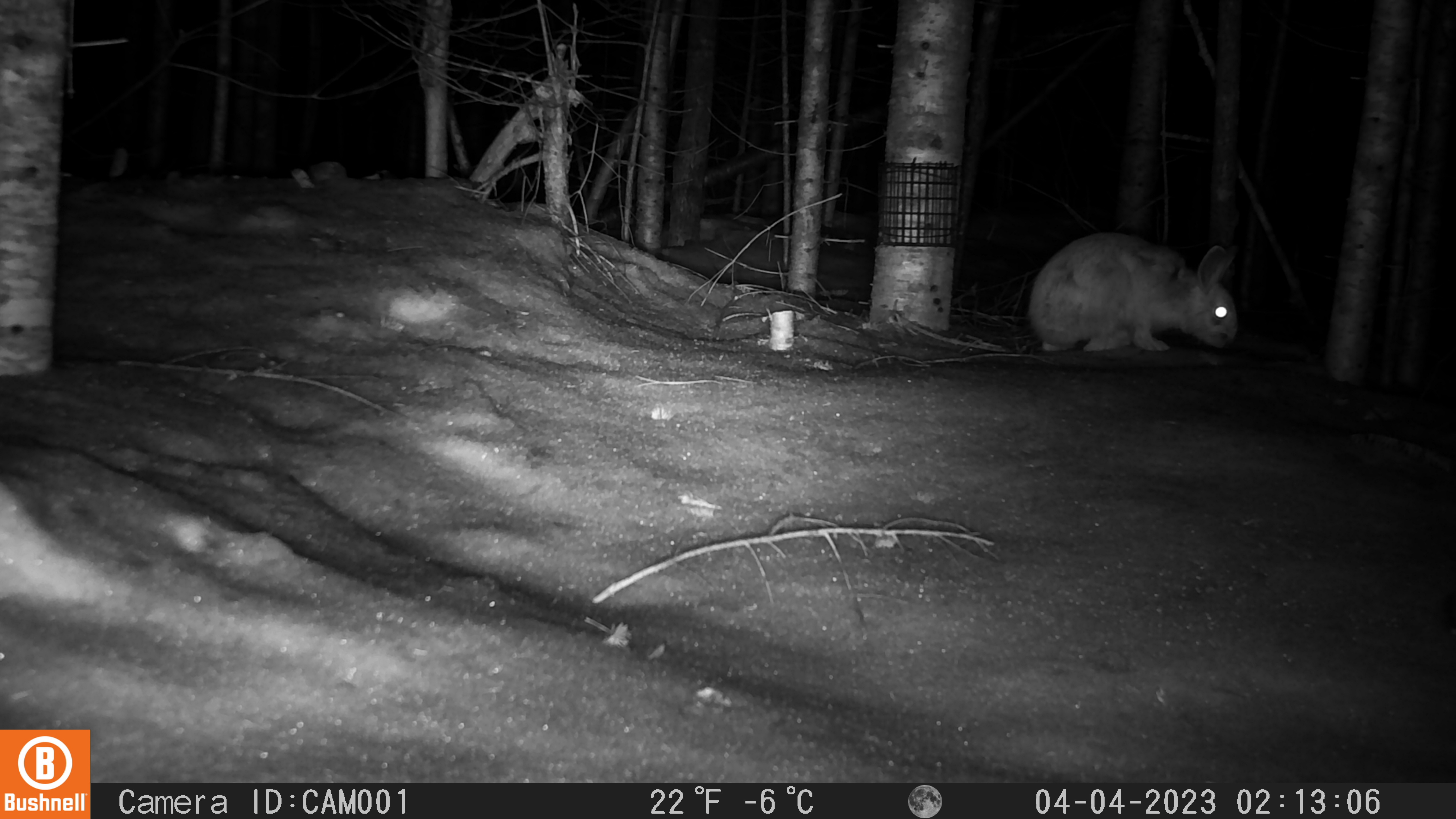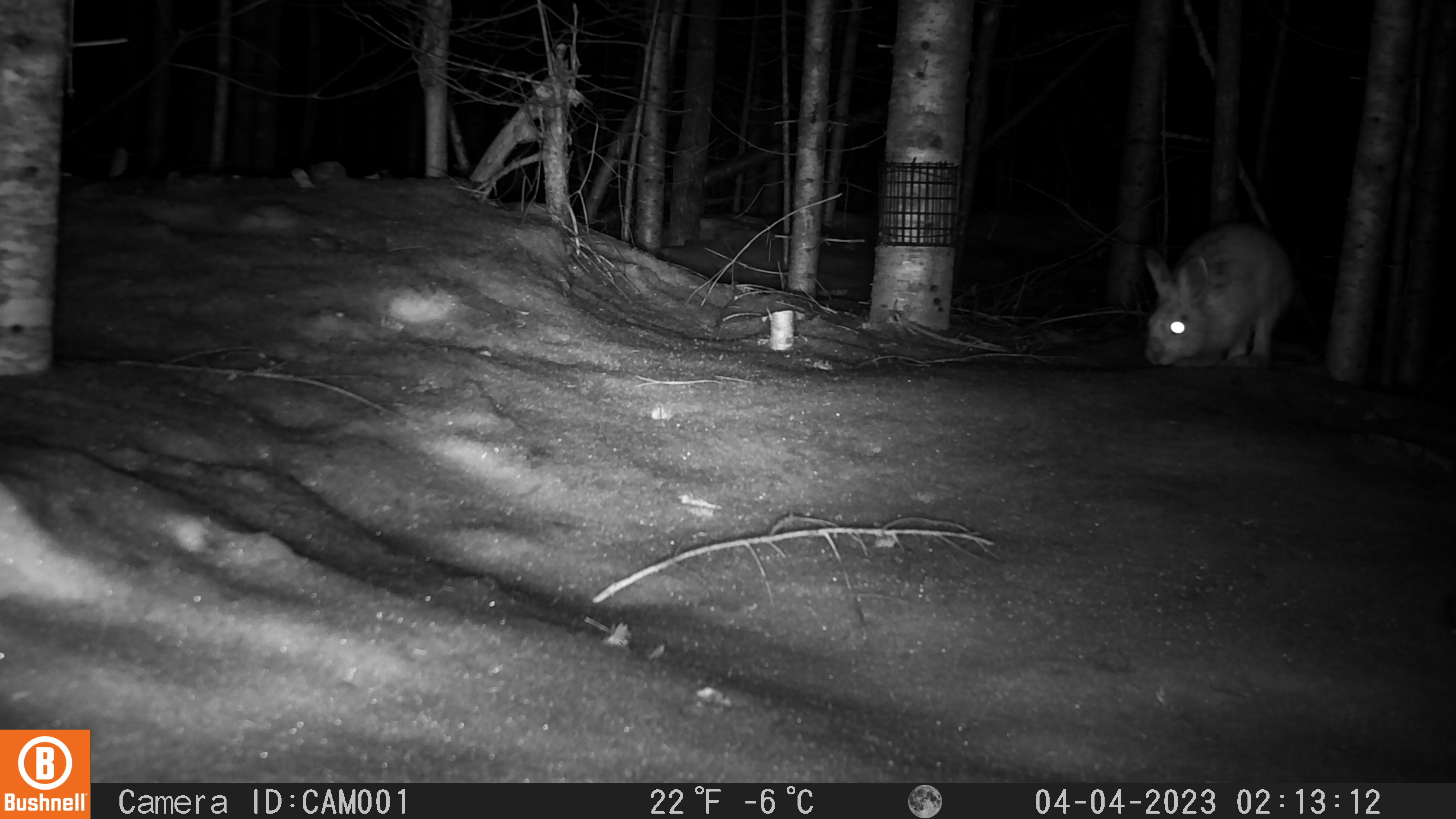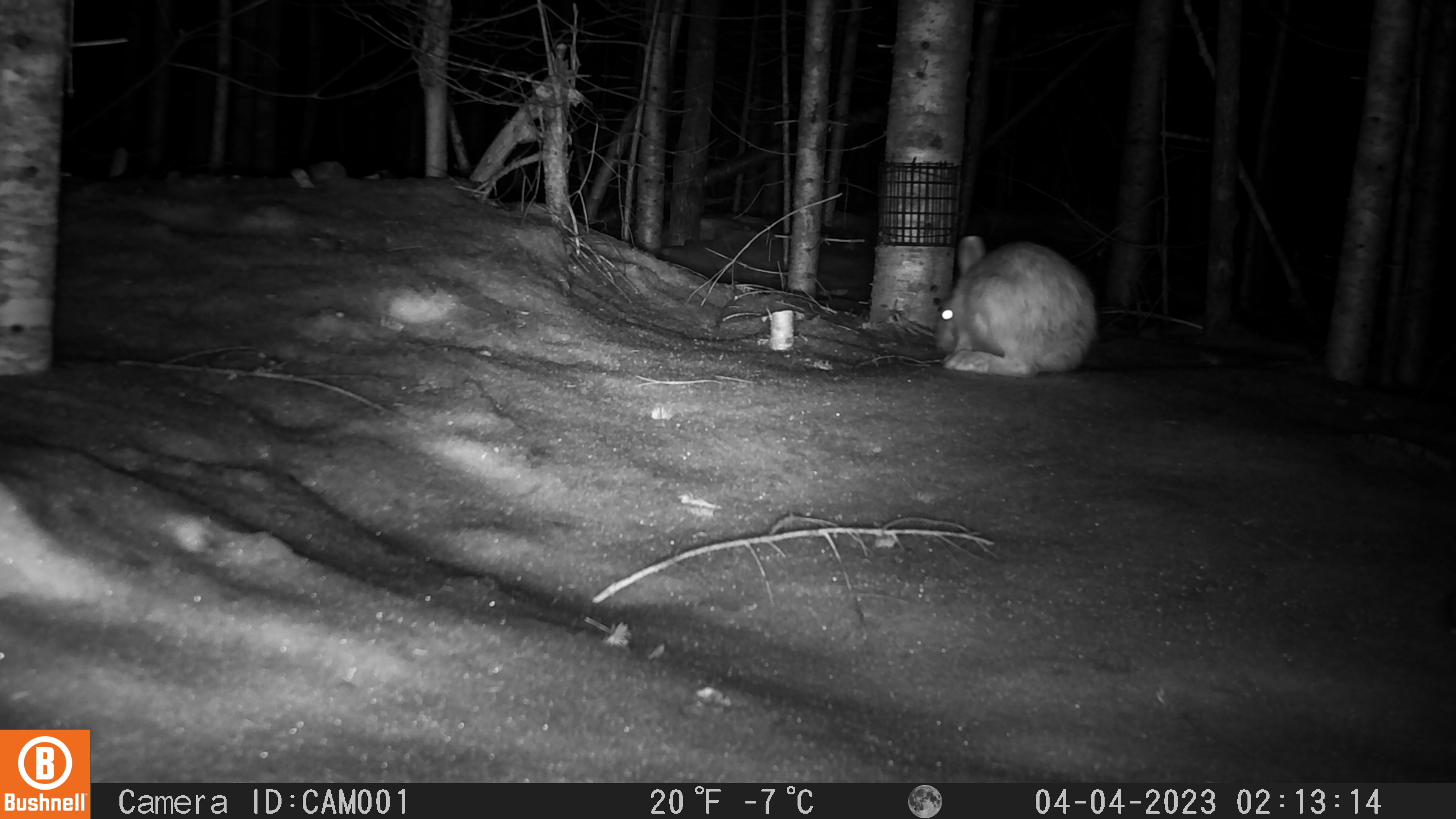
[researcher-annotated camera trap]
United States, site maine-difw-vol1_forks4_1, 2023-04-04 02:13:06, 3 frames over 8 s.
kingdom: Animalia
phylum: Chordata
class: Mammalia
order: Lagomorpha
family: Leporidae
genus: Lepus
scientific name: Lepus americanus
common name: snowshoe hare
Snowshoe hare (Lepus americanus).